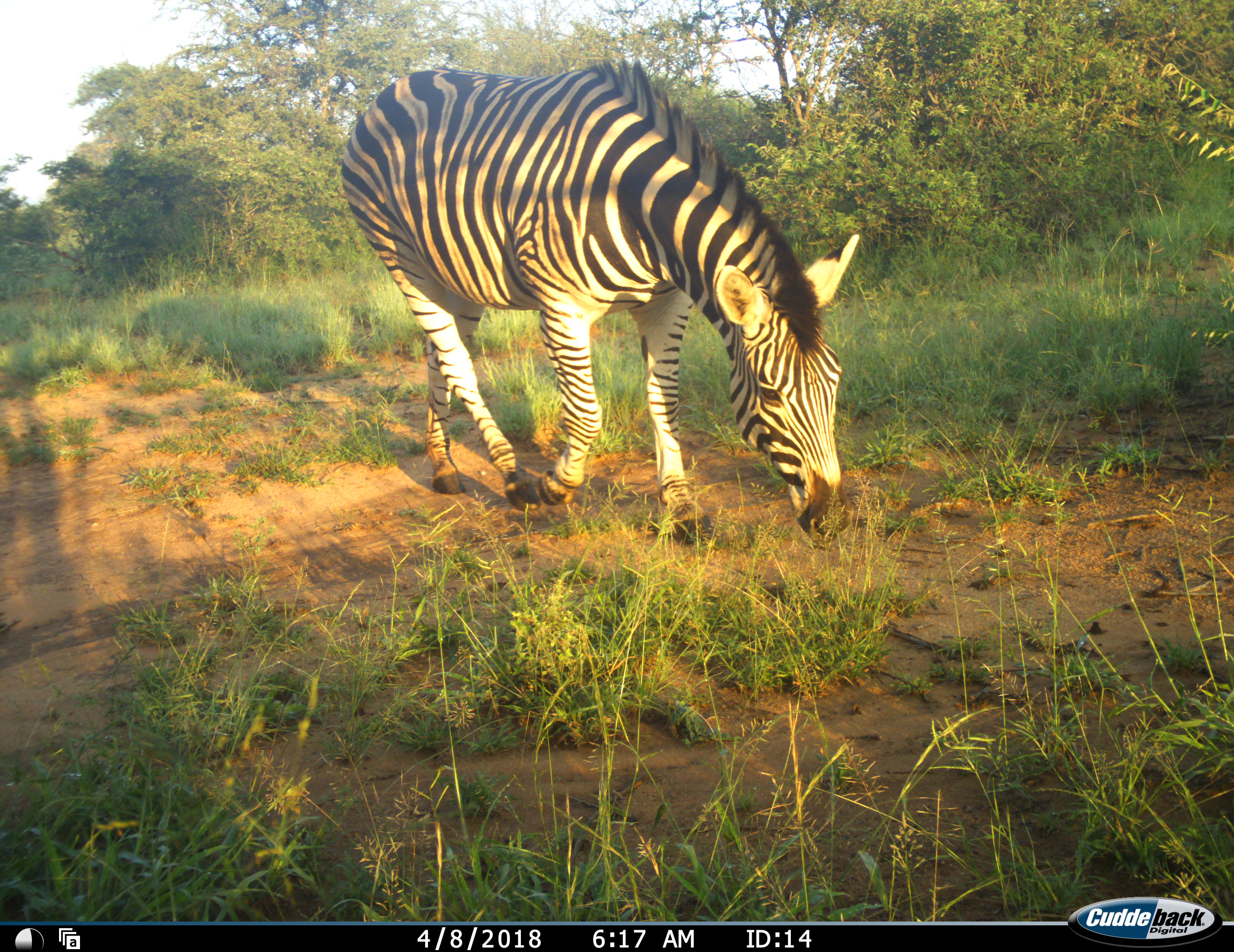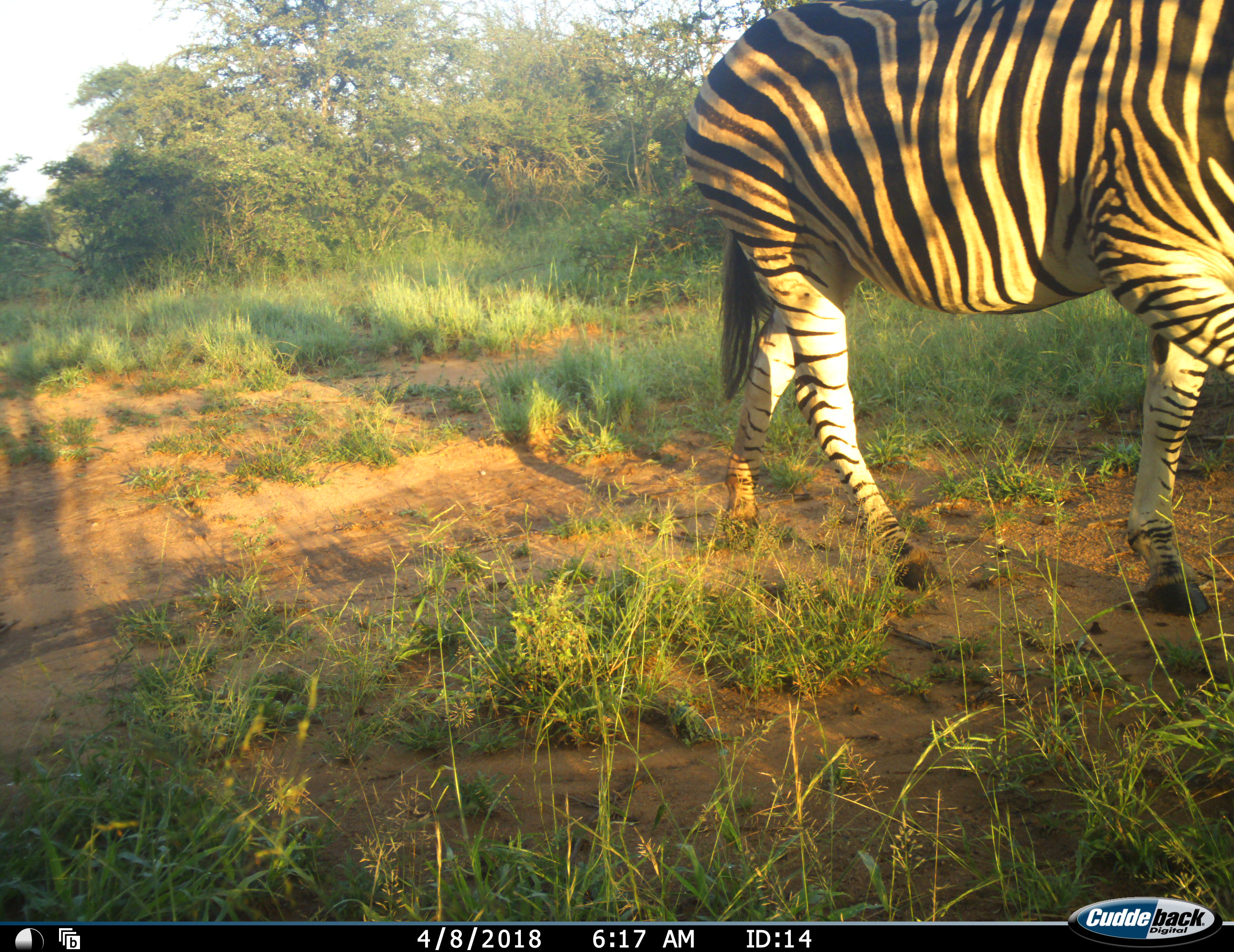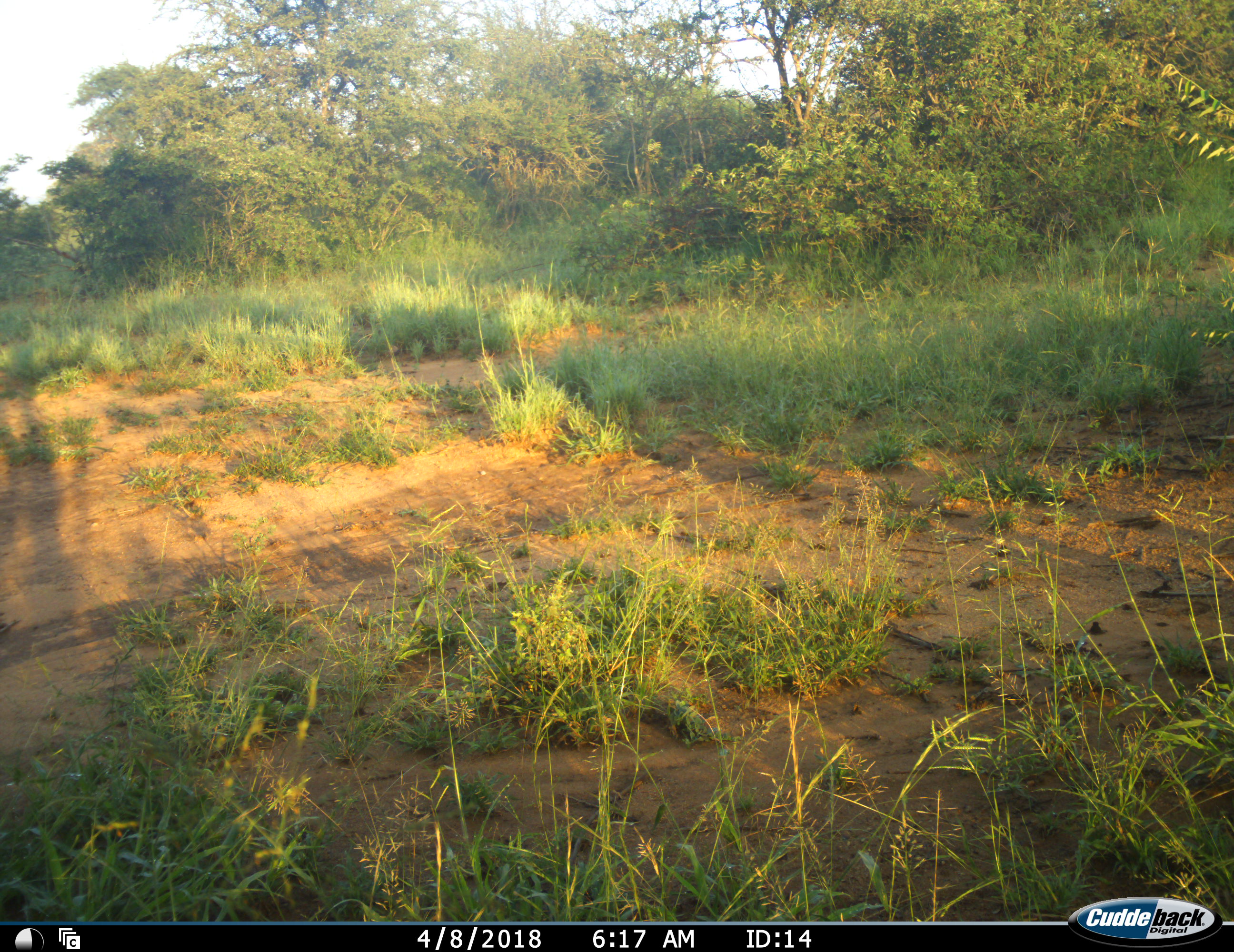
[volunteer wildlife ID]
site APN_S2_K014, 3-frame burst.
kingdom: Animalia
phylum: Chordata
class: Mammalia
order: Perissodactyla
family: Equidae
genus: Equus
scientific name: Equus quagga burchellii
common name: burchell's zebra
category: zebraburchells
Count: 1.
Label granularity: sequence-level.